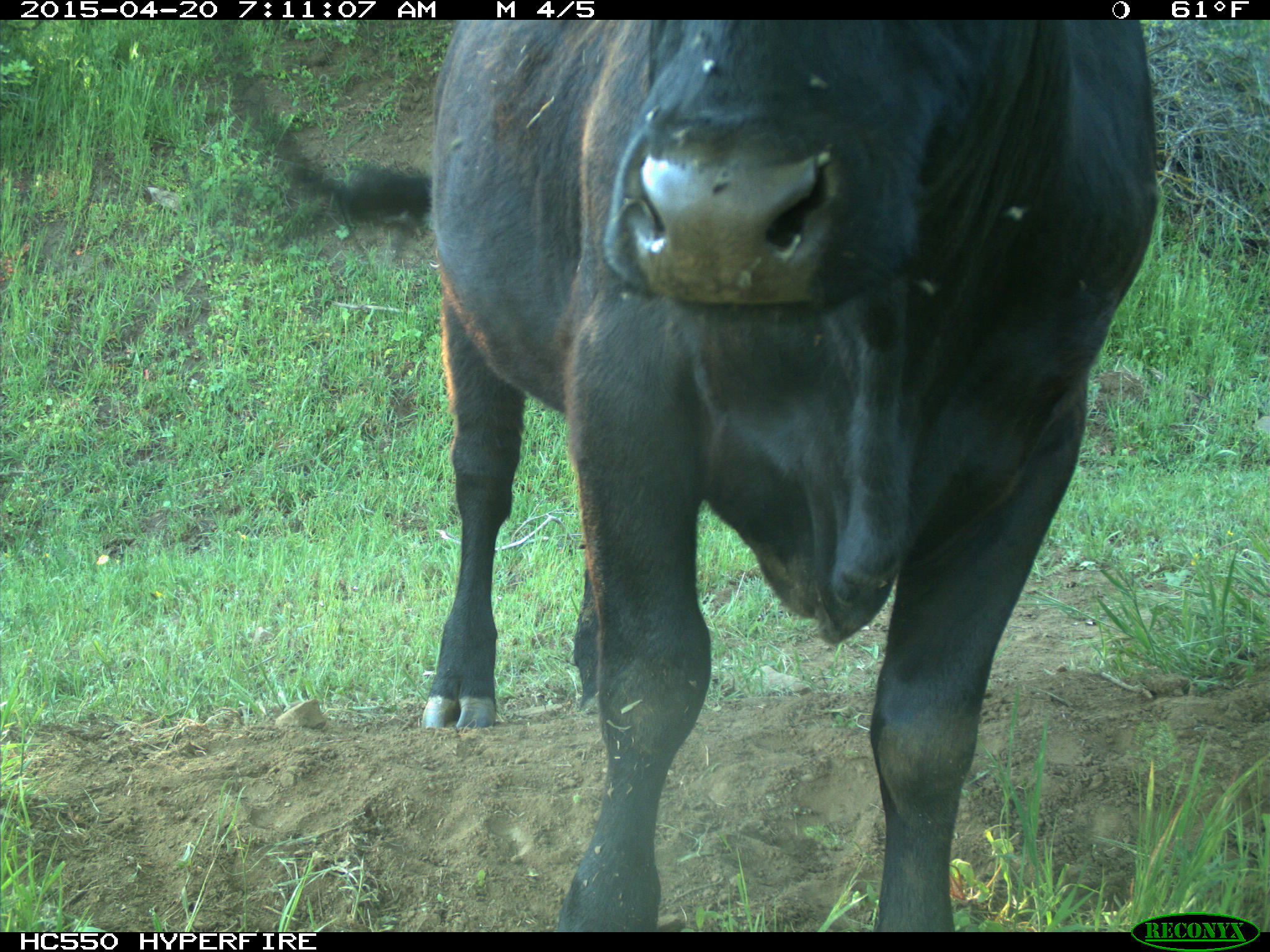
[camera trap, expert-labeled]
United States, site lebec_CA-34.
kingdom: Animalia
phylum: Chordata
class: Mammalia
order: Artiodactyla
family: Bovidae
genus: Bos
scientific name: Bos taurus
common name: domestic cow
Bos taurus (domestic cow).